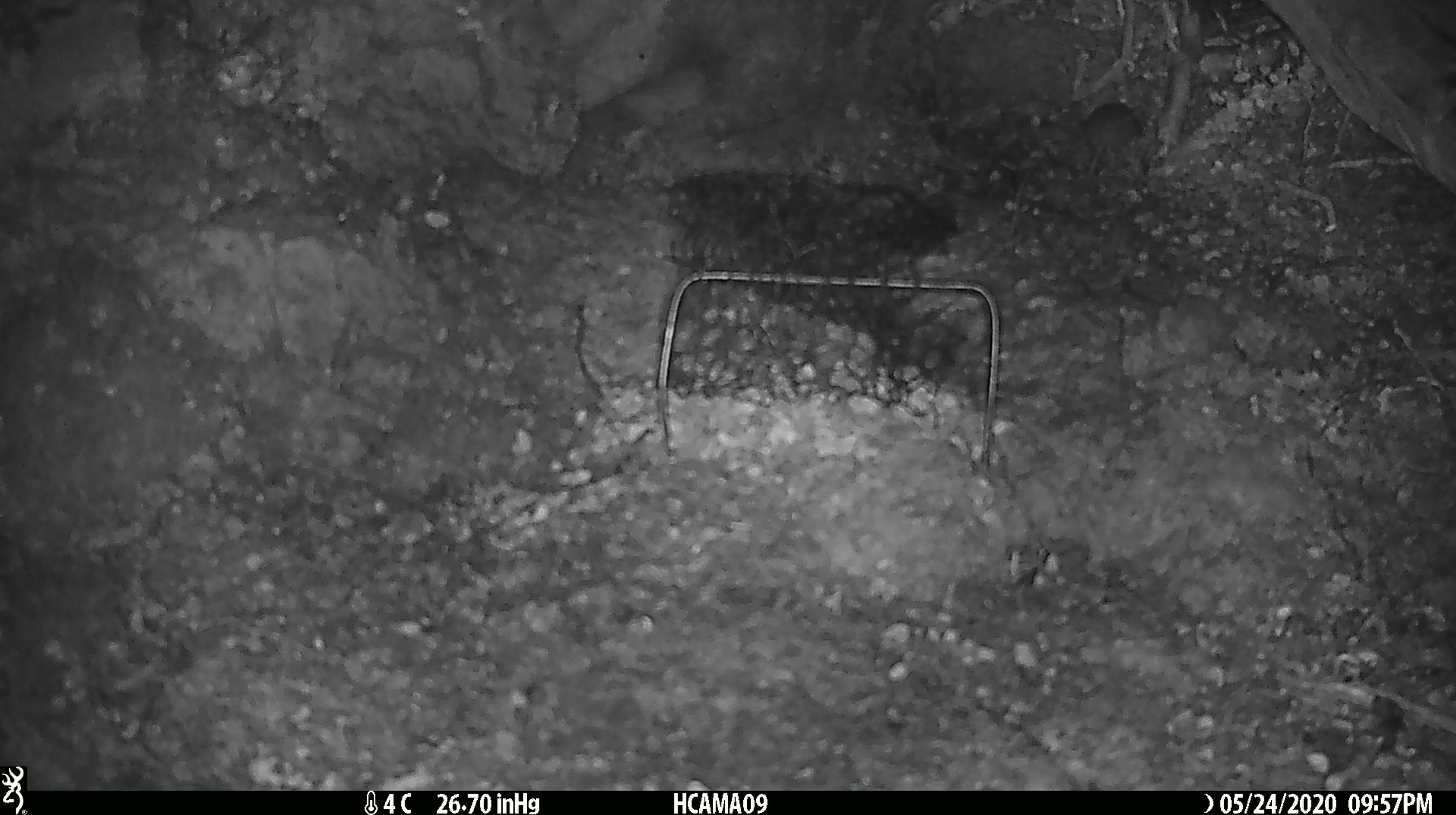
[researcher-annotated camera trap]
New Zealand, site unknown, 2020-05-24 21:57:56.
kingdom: Animalia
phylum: Chordata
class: Mammalia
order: Rodentia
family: Muridae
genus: Mus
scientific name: Mus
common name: mouse